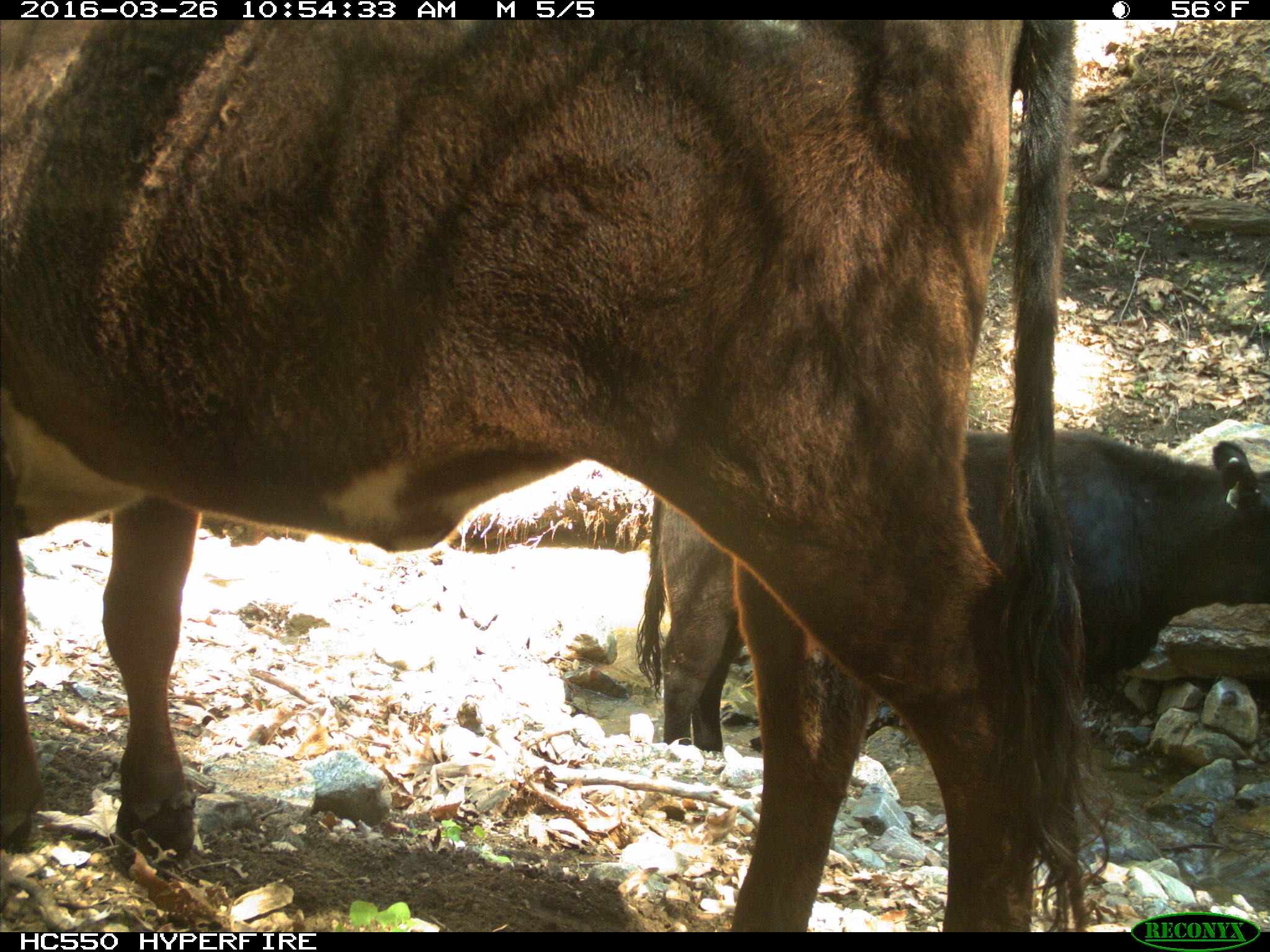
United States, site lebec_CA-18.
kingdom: Animalia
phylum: Chordata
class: Mammalia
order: Artiodactyla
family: Bovidae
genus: Bos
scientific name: Bos taurus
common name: domestic cow